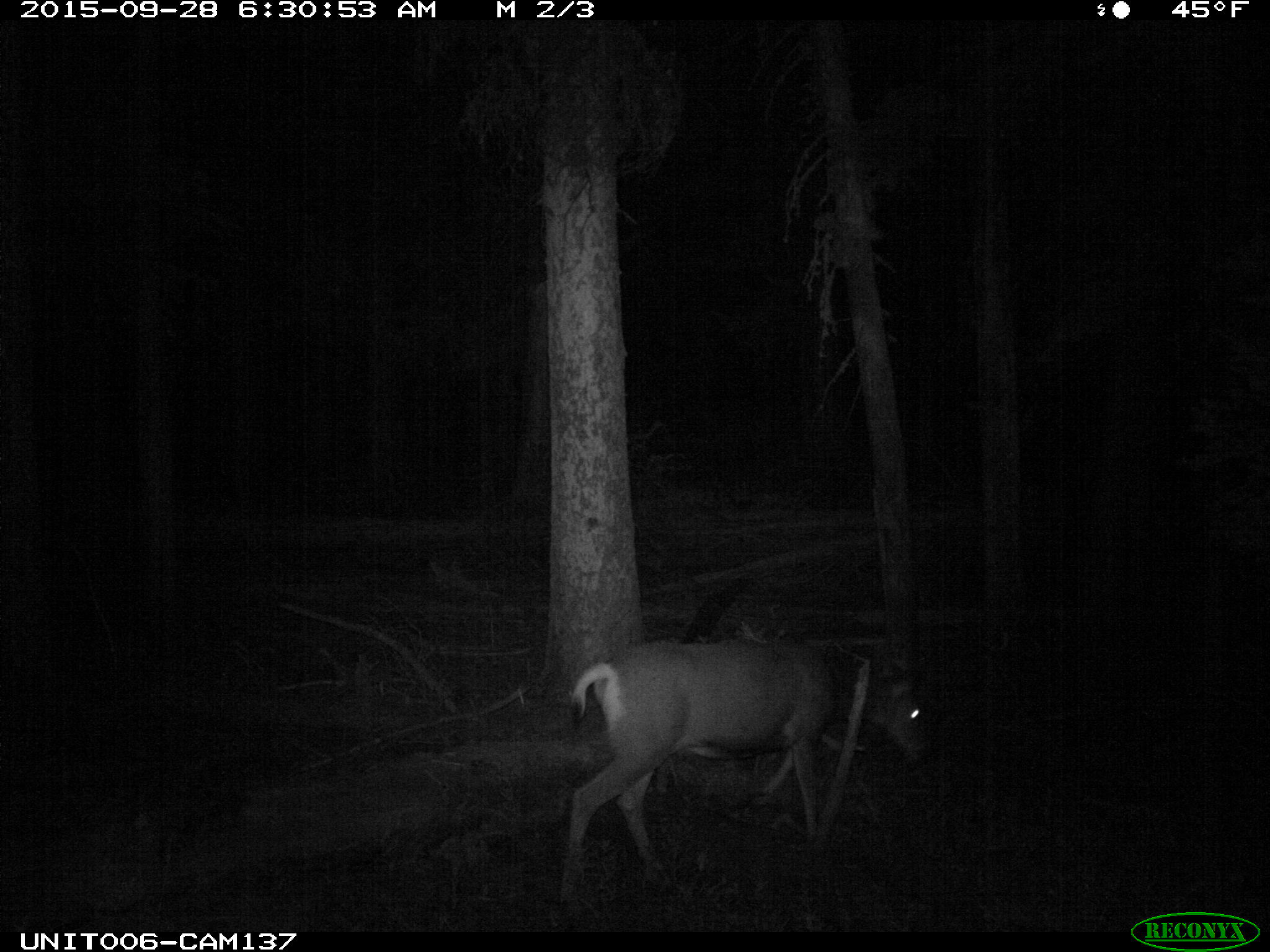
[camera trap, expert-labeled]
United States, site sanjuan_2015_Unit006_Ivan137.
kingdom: Animalia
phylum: Chordata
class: Mammalia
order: Artiodactyla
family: Cervidae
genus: Odocoileus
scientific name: Odocoileus hemionus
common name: mule deer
Odocoileus hemionus (mule deer).